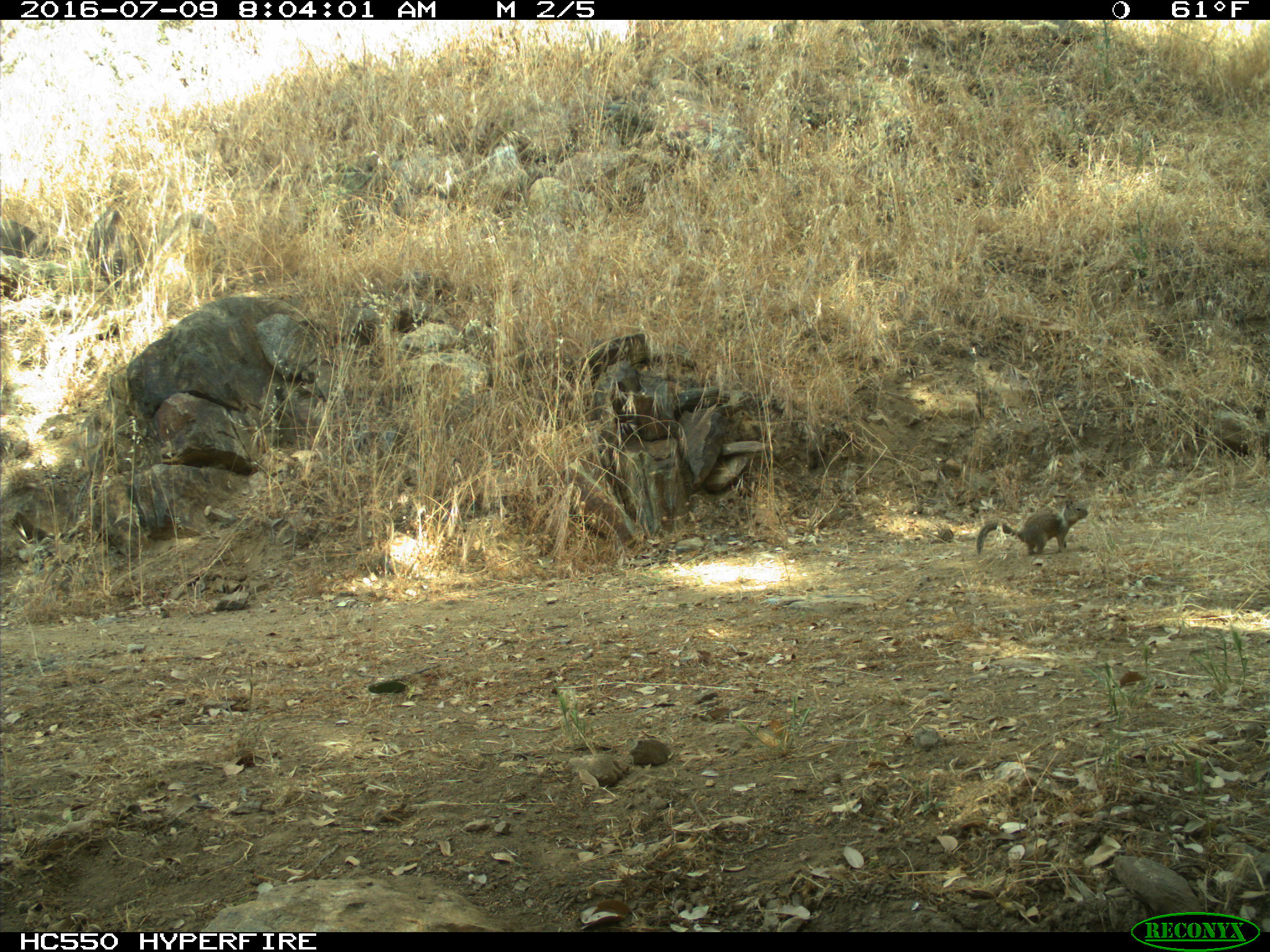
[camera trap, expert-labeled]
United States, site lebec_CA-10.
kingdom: Animalia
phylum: Chordata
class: Mammalia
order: Rodentia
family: Sciuridae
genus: Otospermophilus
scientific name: Otospermophilus beecheyi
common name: california ground squirrel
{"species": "Otospermophilus beecheyi (california ground squirrel)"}